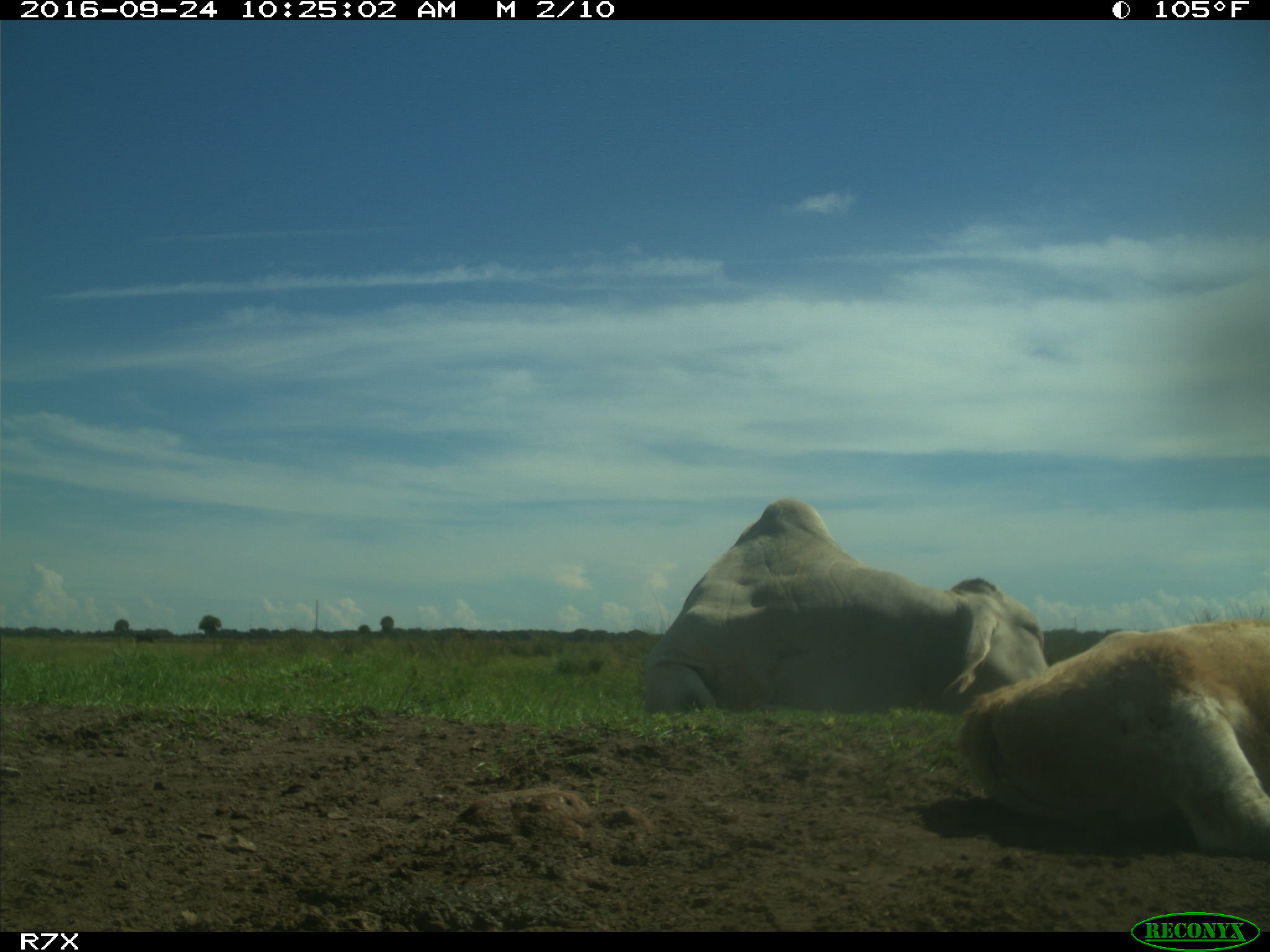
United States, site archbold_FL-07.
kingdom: Animalia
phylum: Chordata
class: Mammalia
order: Artiodactyla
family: Bovidae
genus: Bos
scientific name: Bos taurus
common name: domestic cow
Bos taurus (domestic cow).